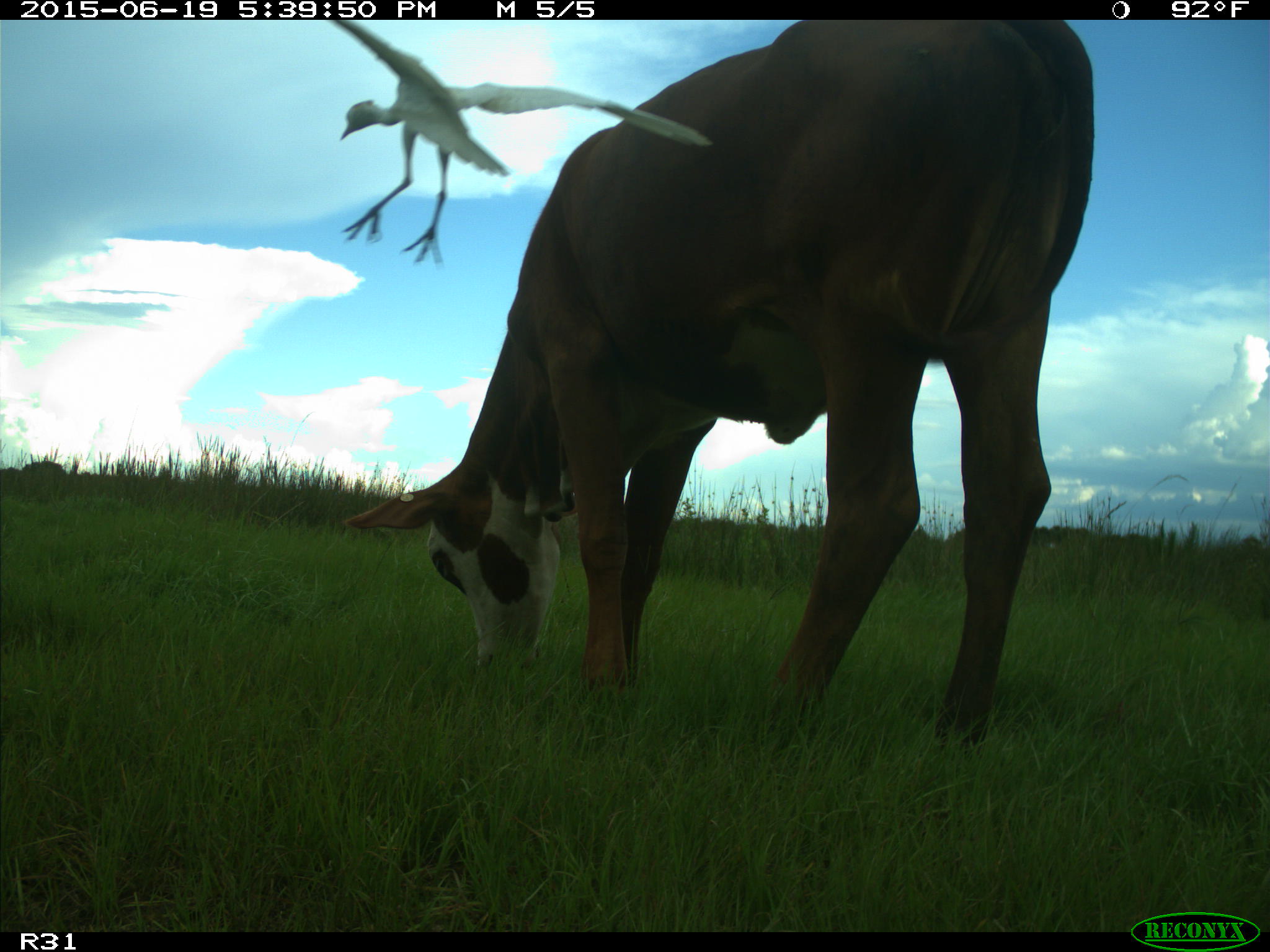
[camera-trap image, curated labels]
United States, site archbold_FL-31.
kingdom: Animalia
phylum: Chordata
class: Mammalia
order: Artiodactyla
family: Bovidae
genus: Bos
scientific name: Bos taurus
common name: domestic cow